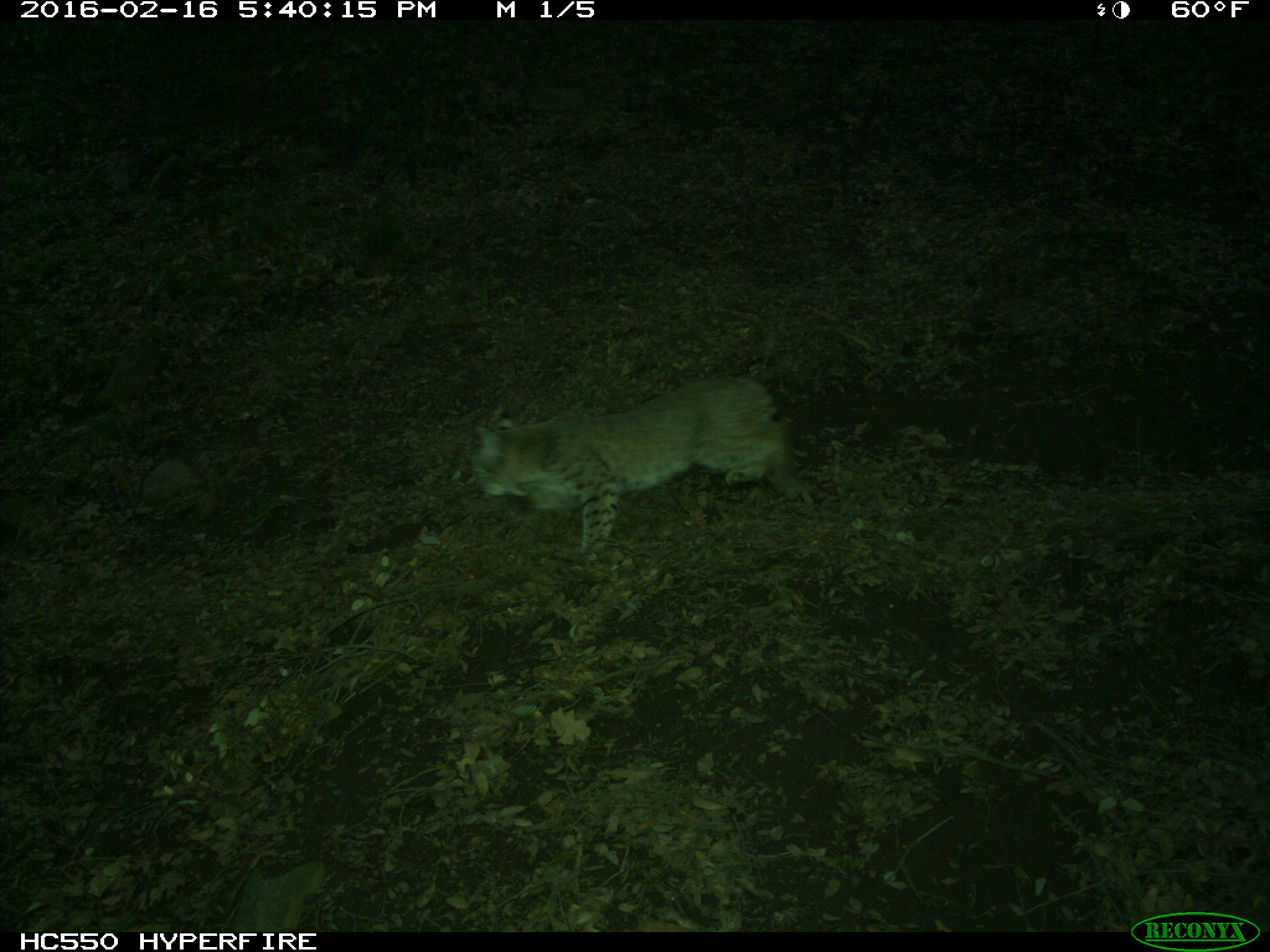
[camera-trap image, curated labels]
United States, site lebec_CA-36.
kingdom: Animalia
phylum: Chordata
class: Mammalia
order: Carnivora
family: Felidae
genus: Lynx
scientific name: Lynx rufus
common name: bobcat